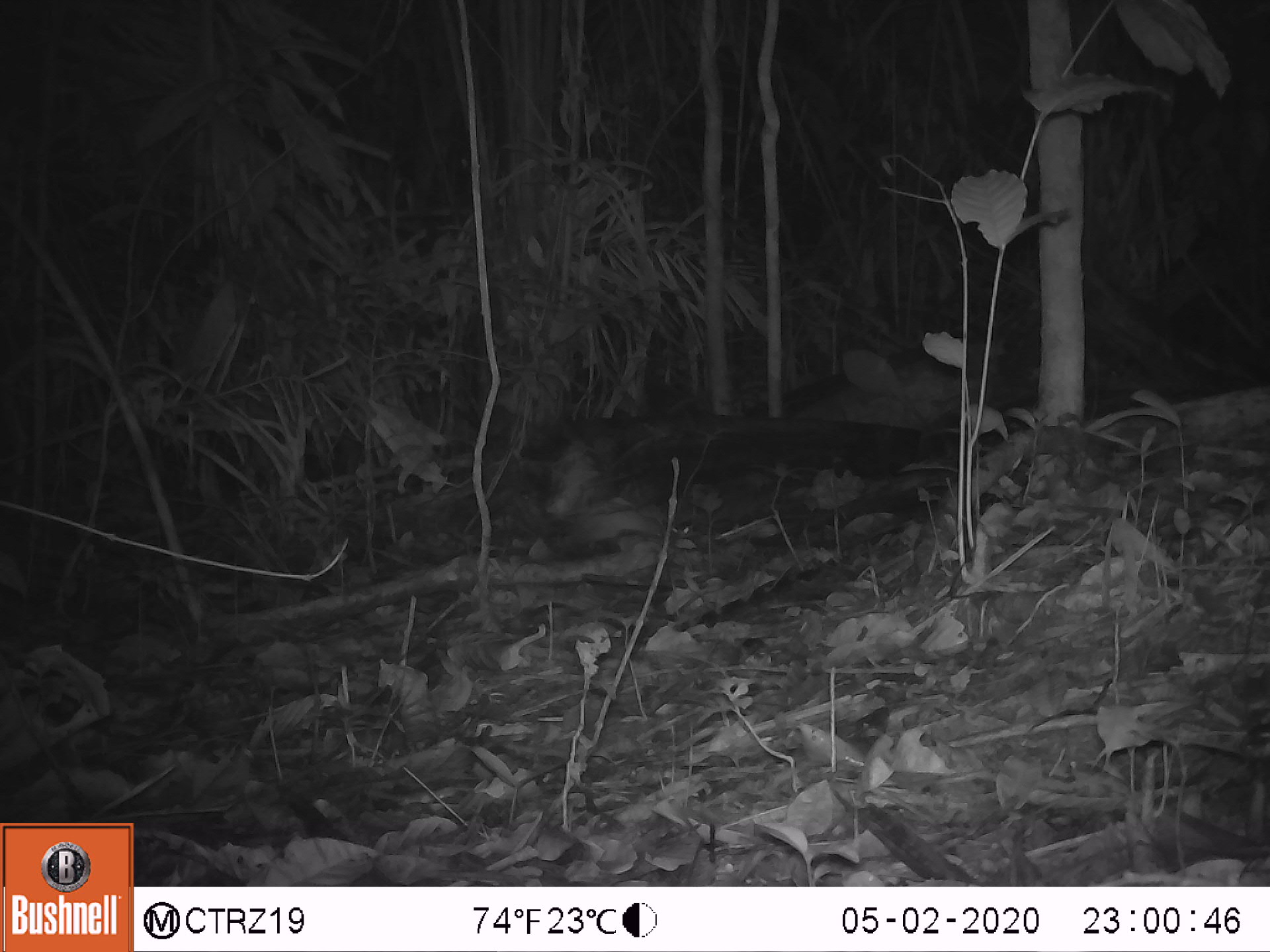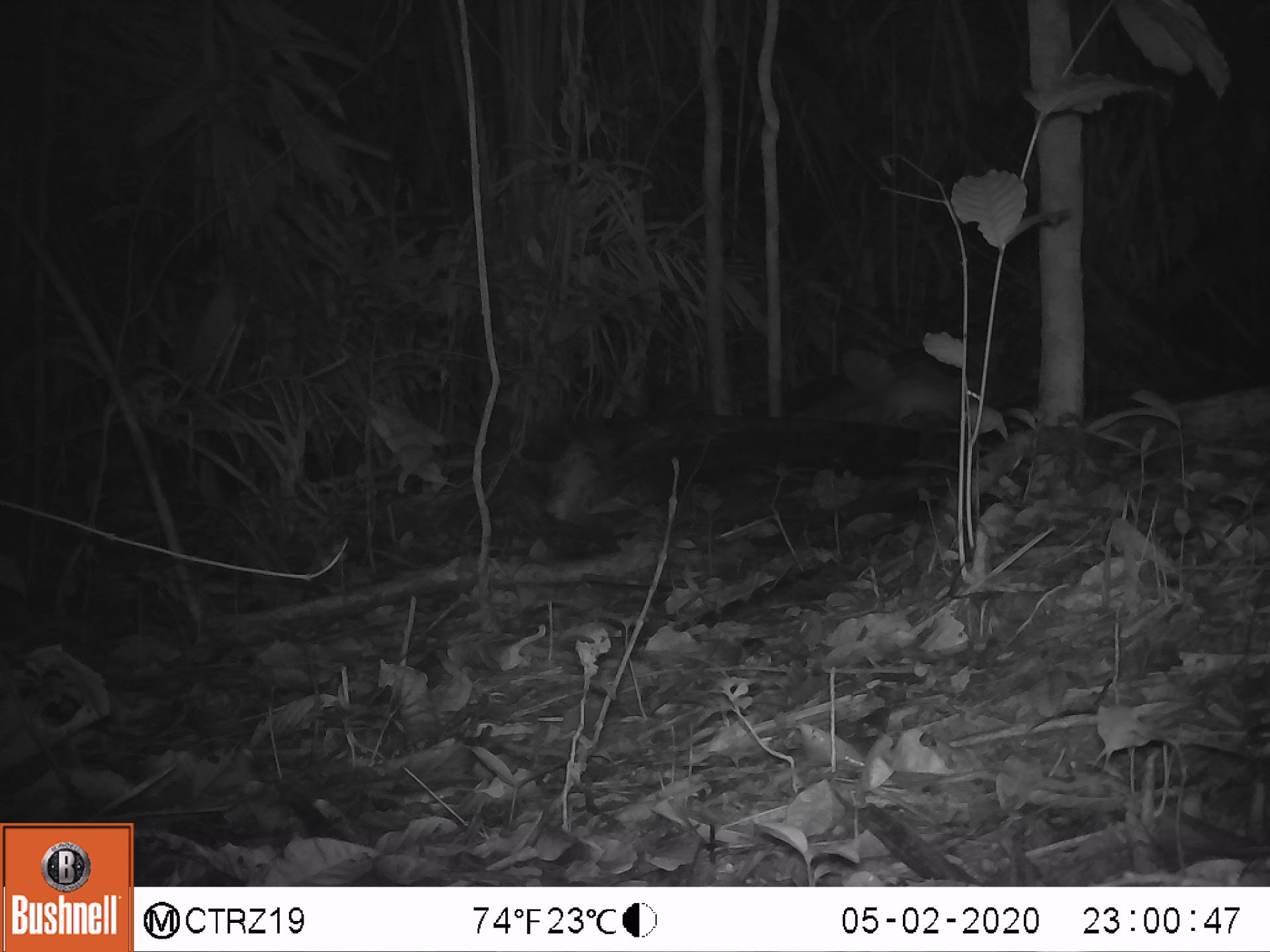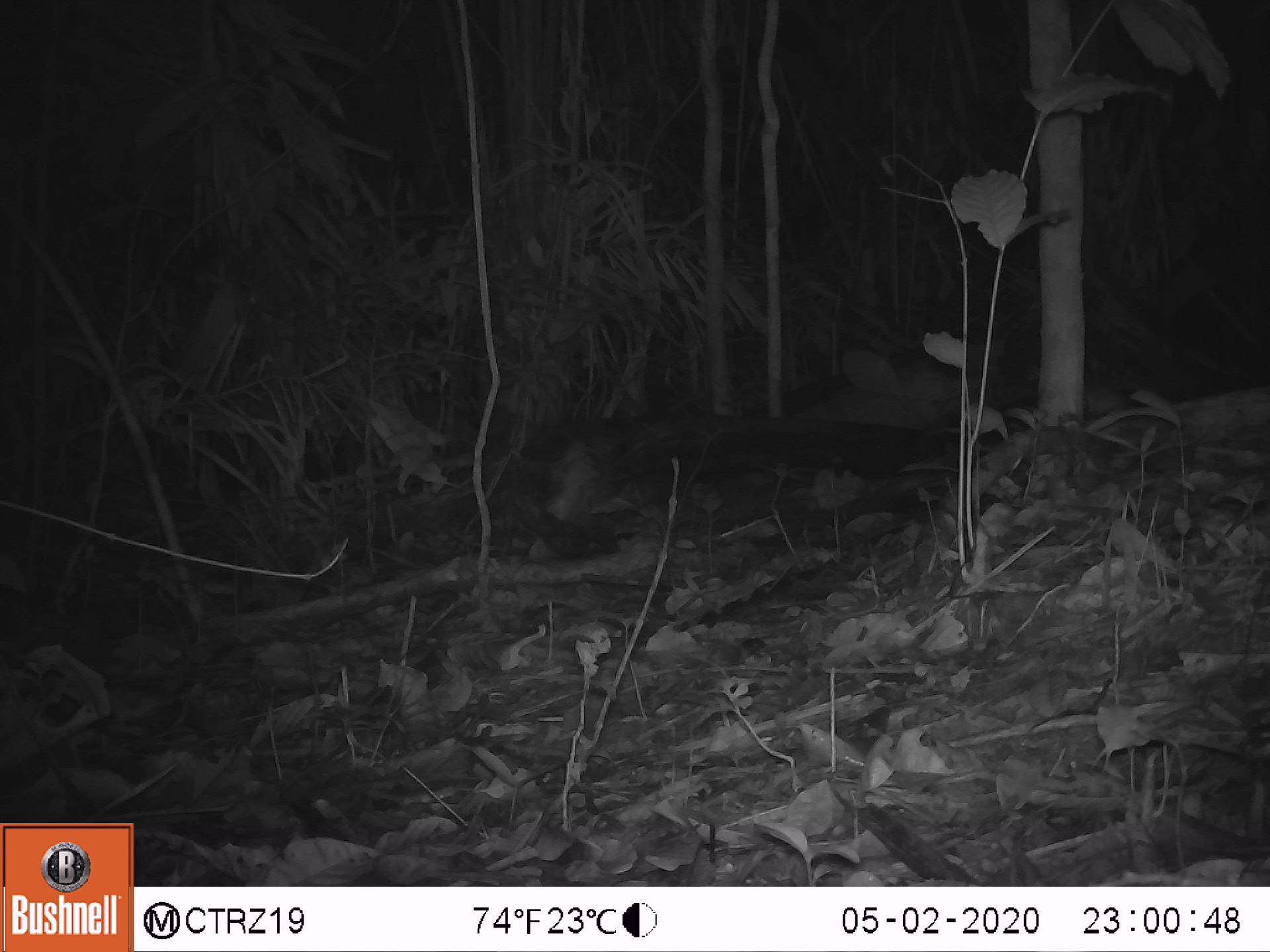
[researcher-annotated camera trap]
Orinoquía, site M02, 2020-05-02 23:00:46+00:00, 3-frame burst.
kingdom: Animalia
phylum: Chordata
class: Mammalia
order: Rodentia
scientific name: Rodentia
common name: rodent